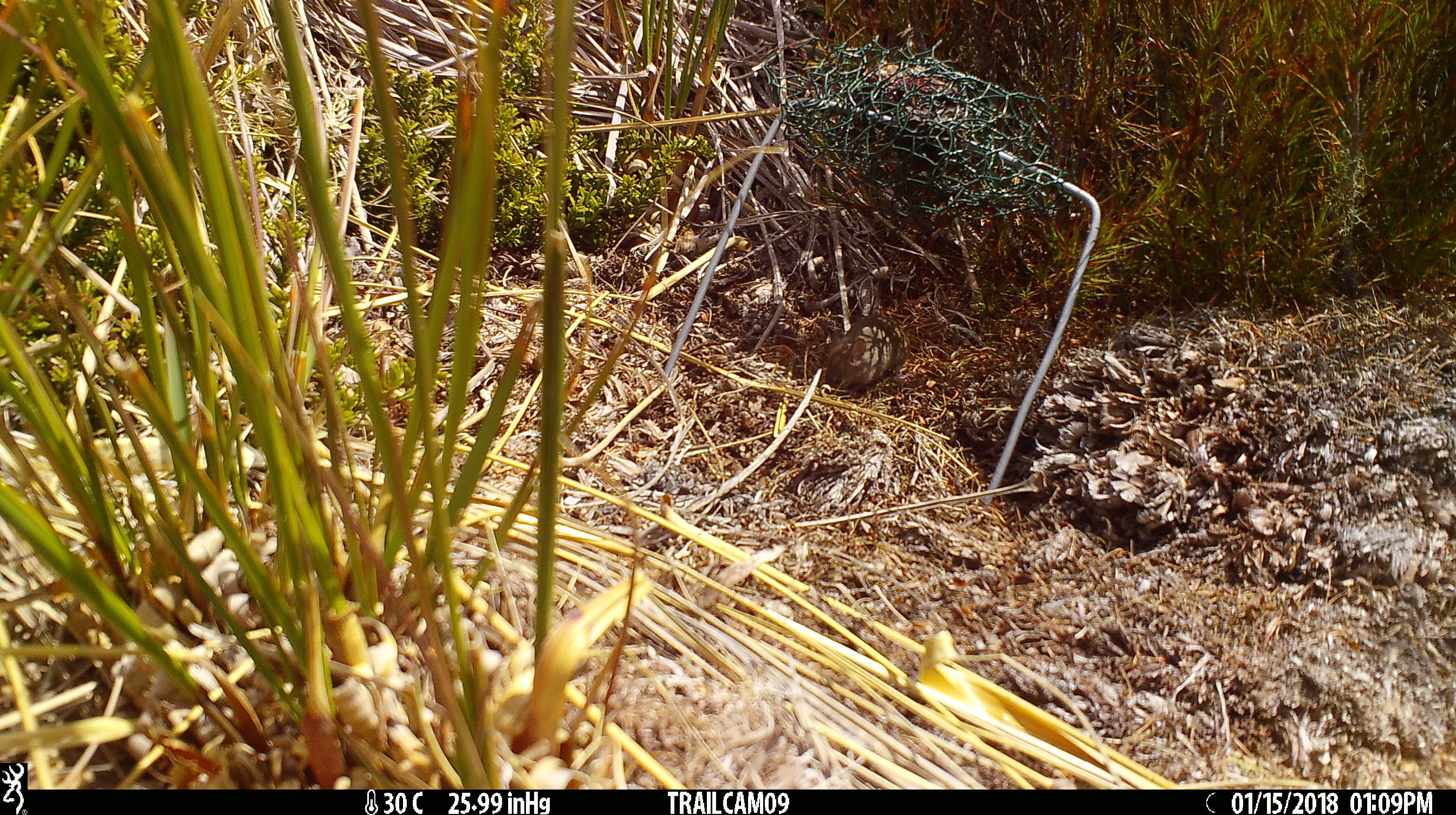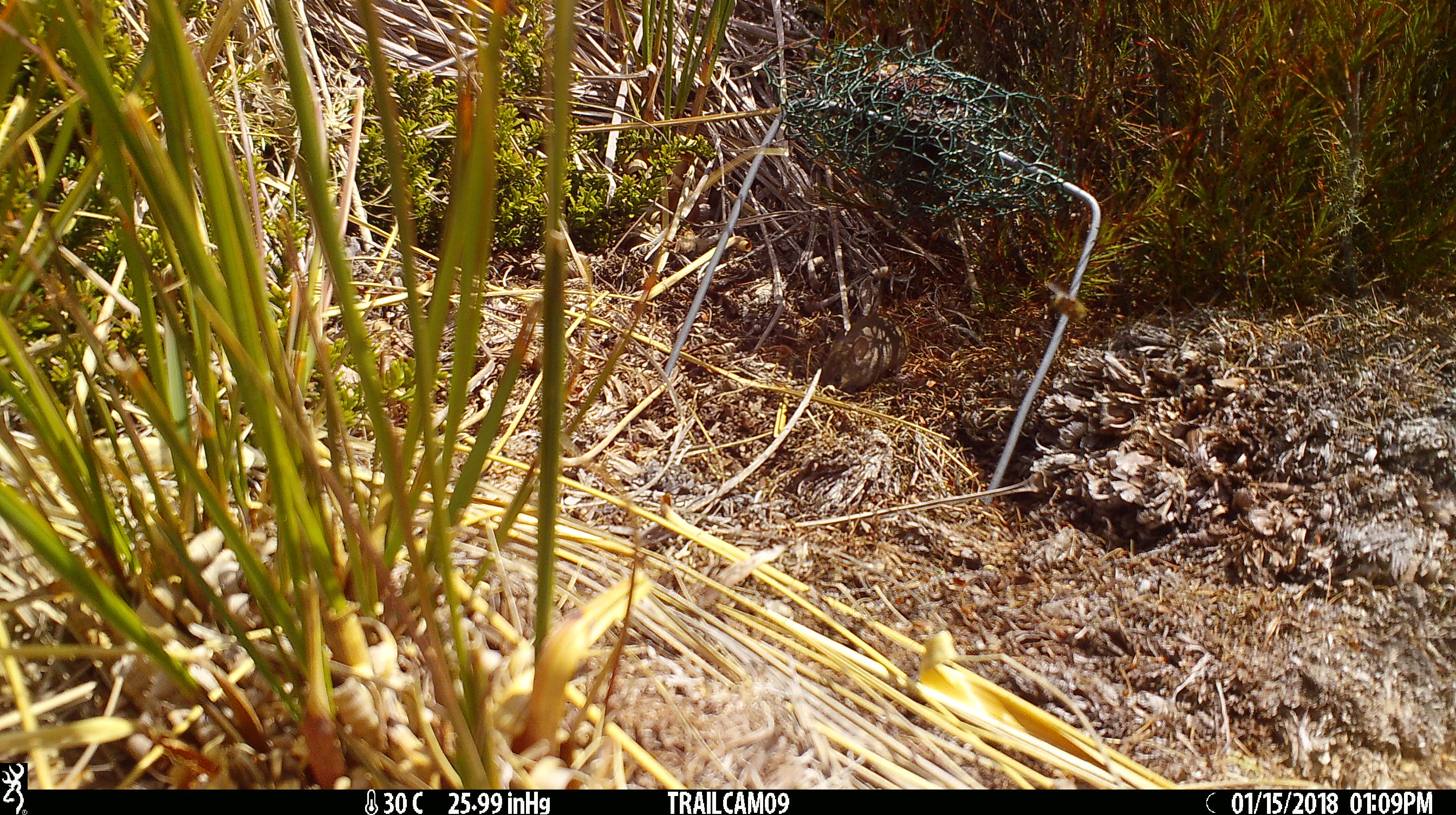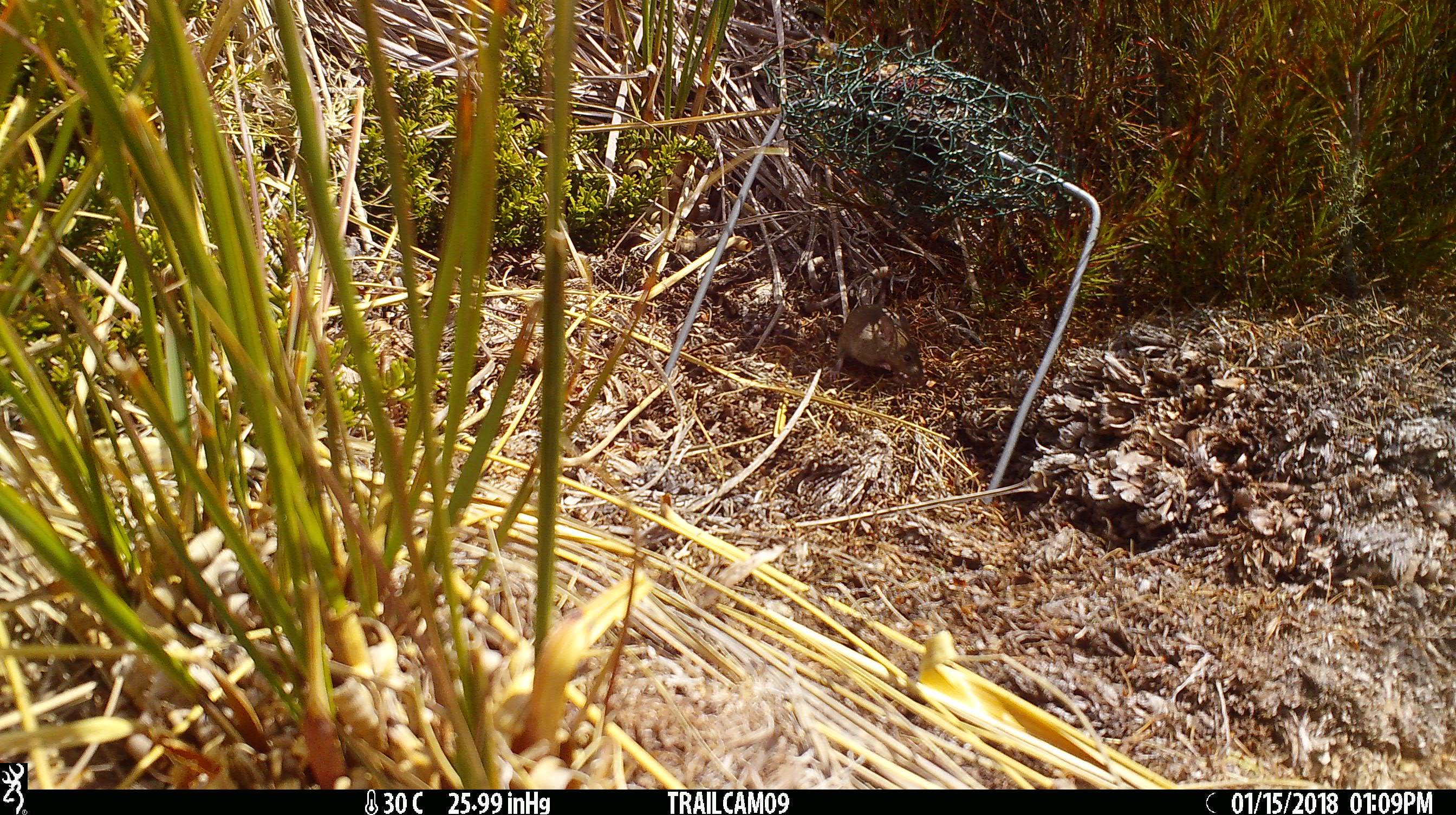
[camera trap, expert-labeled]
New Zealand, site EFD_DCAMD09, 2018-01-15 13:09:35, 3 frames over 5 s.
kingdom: Animalia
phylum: Chordata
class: Mammalia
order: Rodentia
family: Muridae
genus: Mus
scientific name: Mus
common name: mouse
Mouse (Mus).